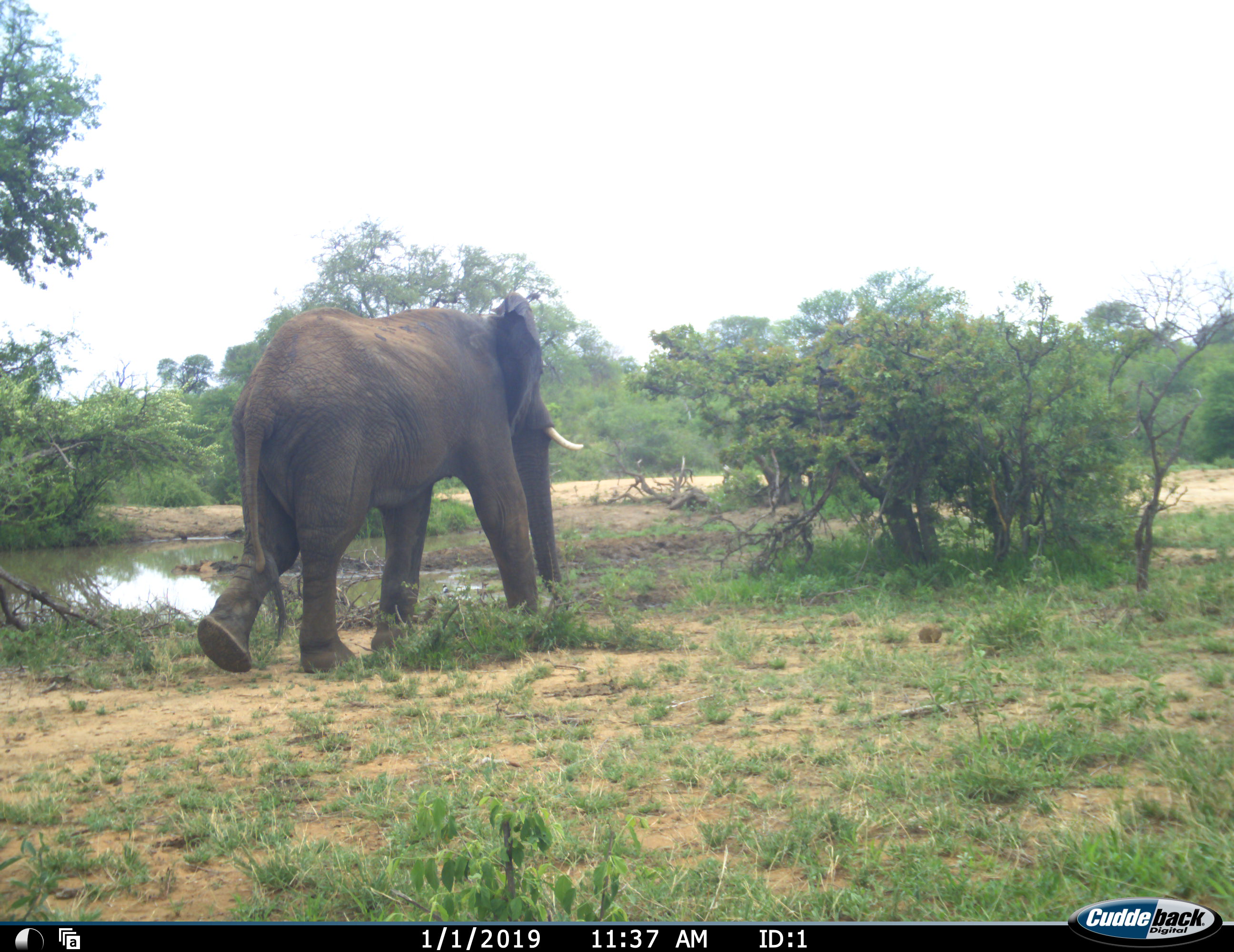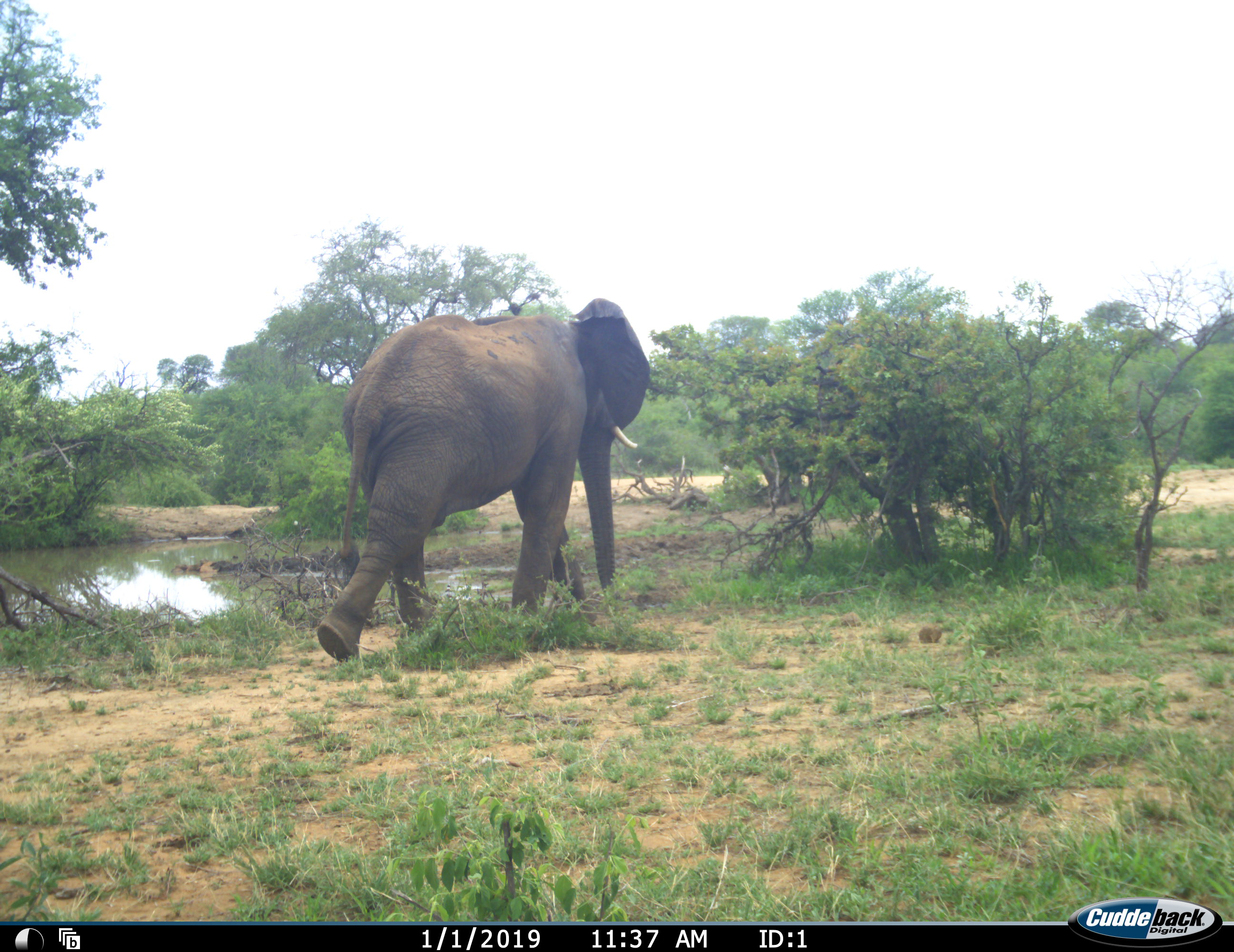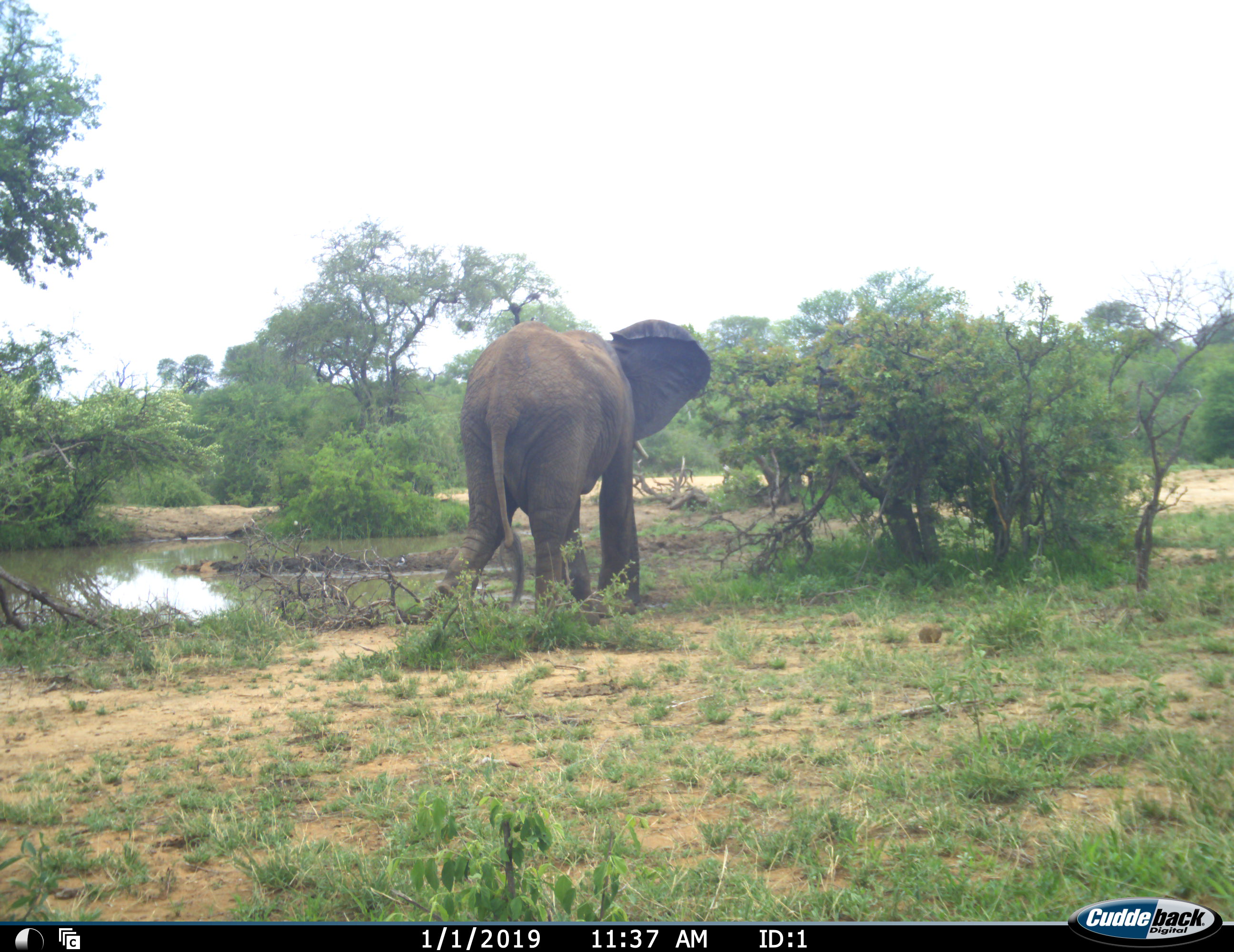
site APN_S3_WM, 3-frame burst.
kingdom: Animalia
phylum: Chordata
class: Mammalia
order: Proboscidea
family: Elephantidae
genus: Loxodonta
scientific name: Loxodonta africana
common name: african bush elephant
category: elephant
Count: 1.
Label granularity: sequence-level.